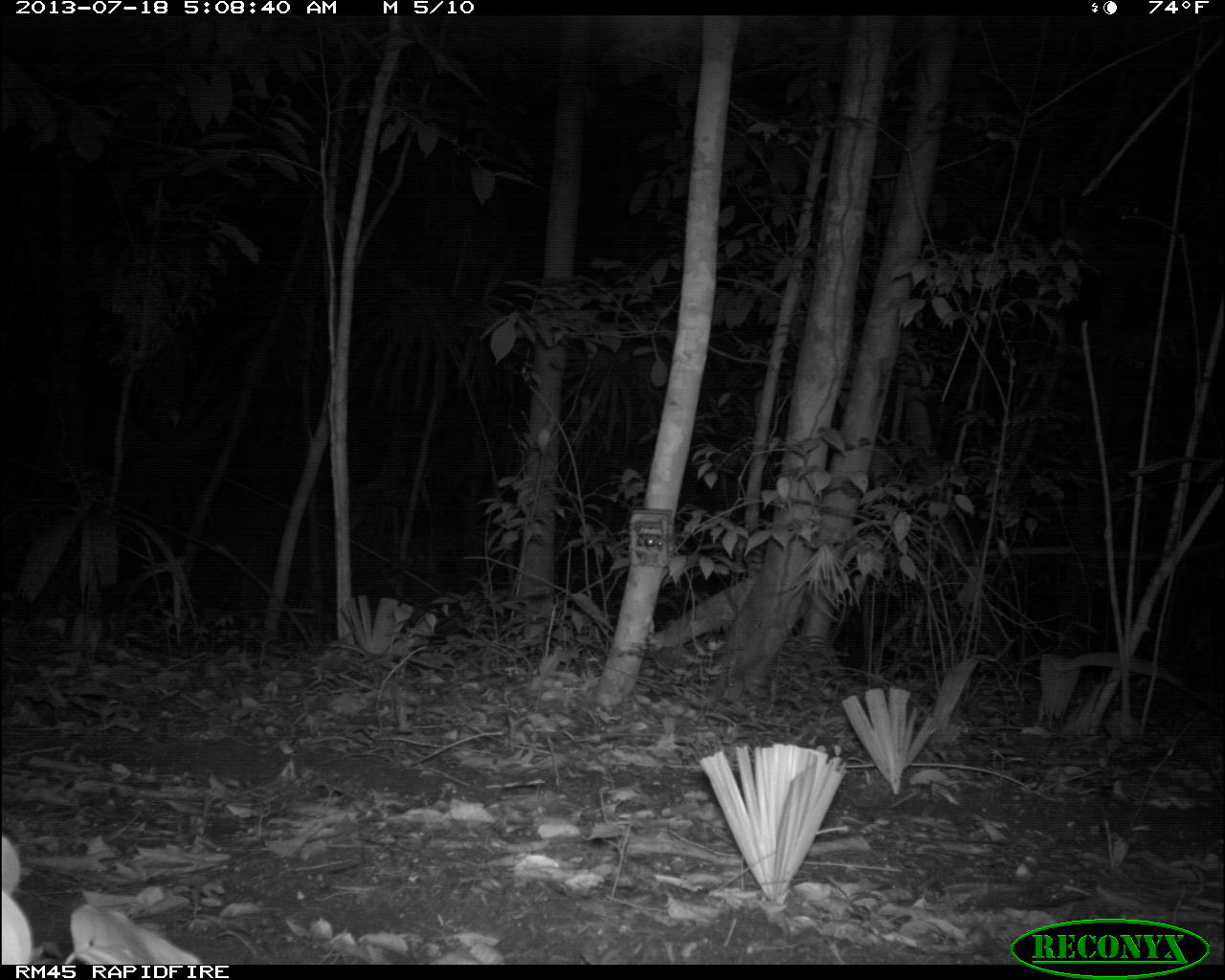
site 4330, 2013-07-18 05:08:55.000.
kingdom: Animalia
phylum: Chordata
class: Mammalia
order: Carnivora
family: Felidae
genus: Leopardus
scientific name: Leopardus pardalis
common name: ocelot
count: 1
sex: male